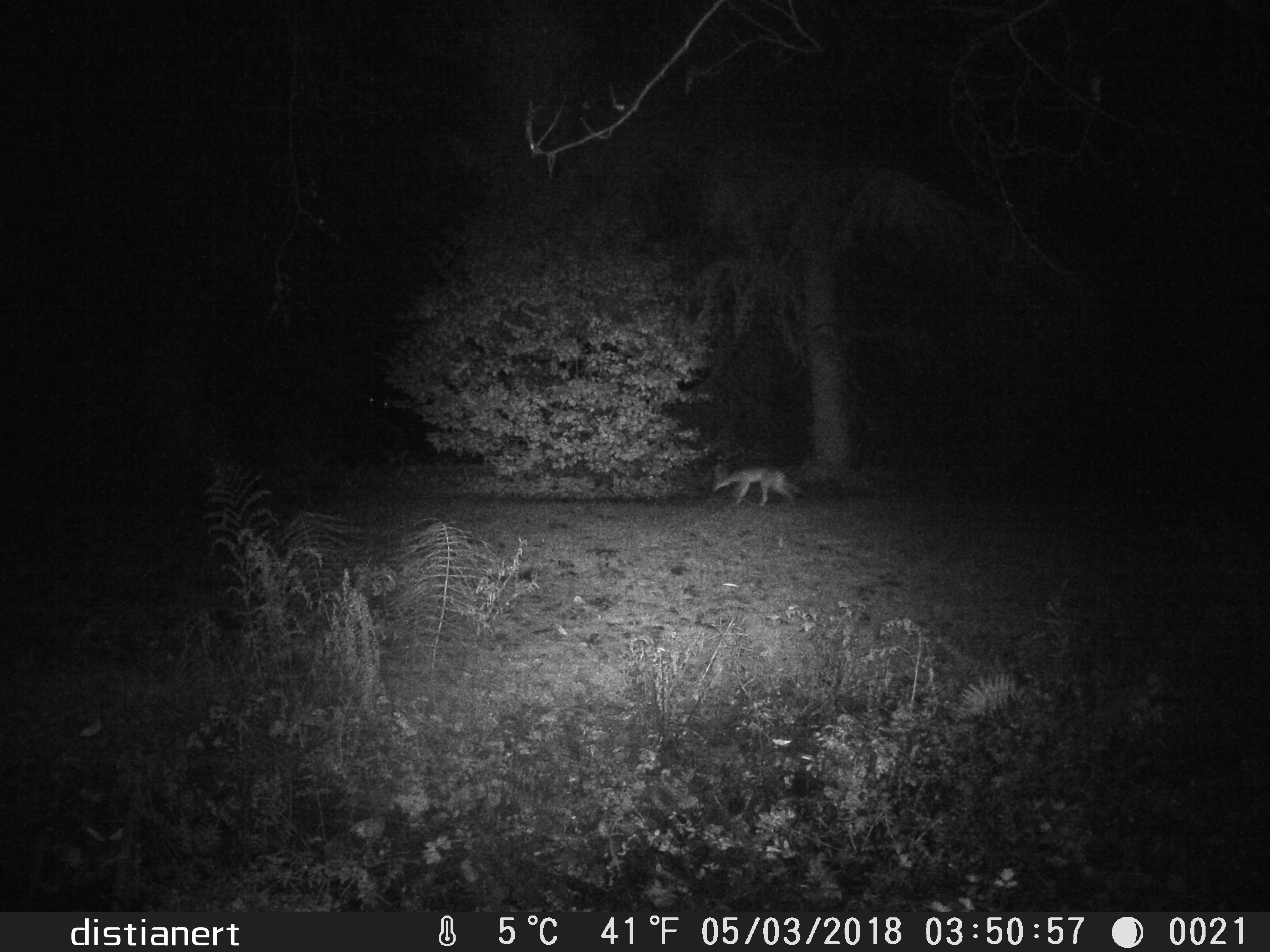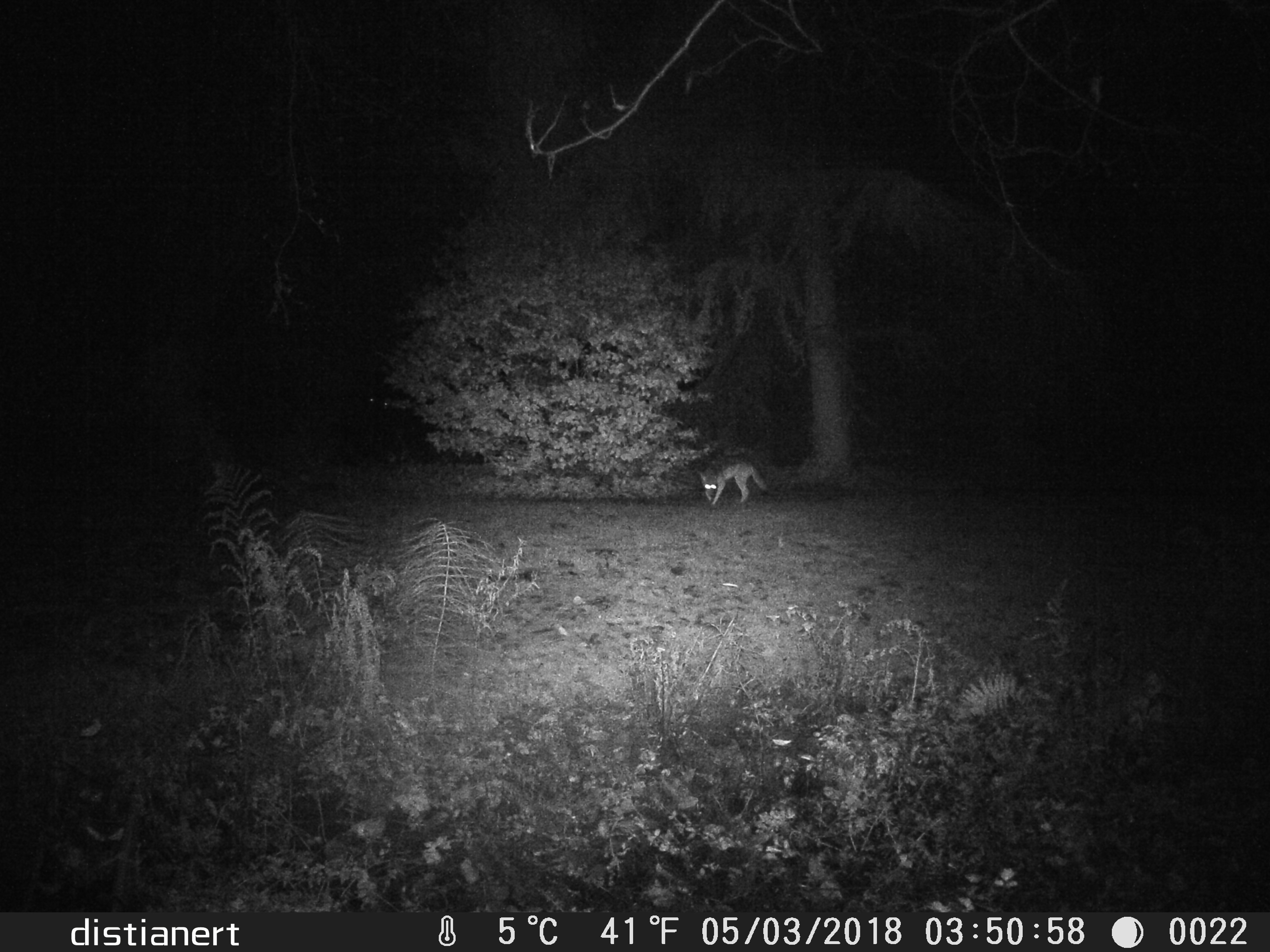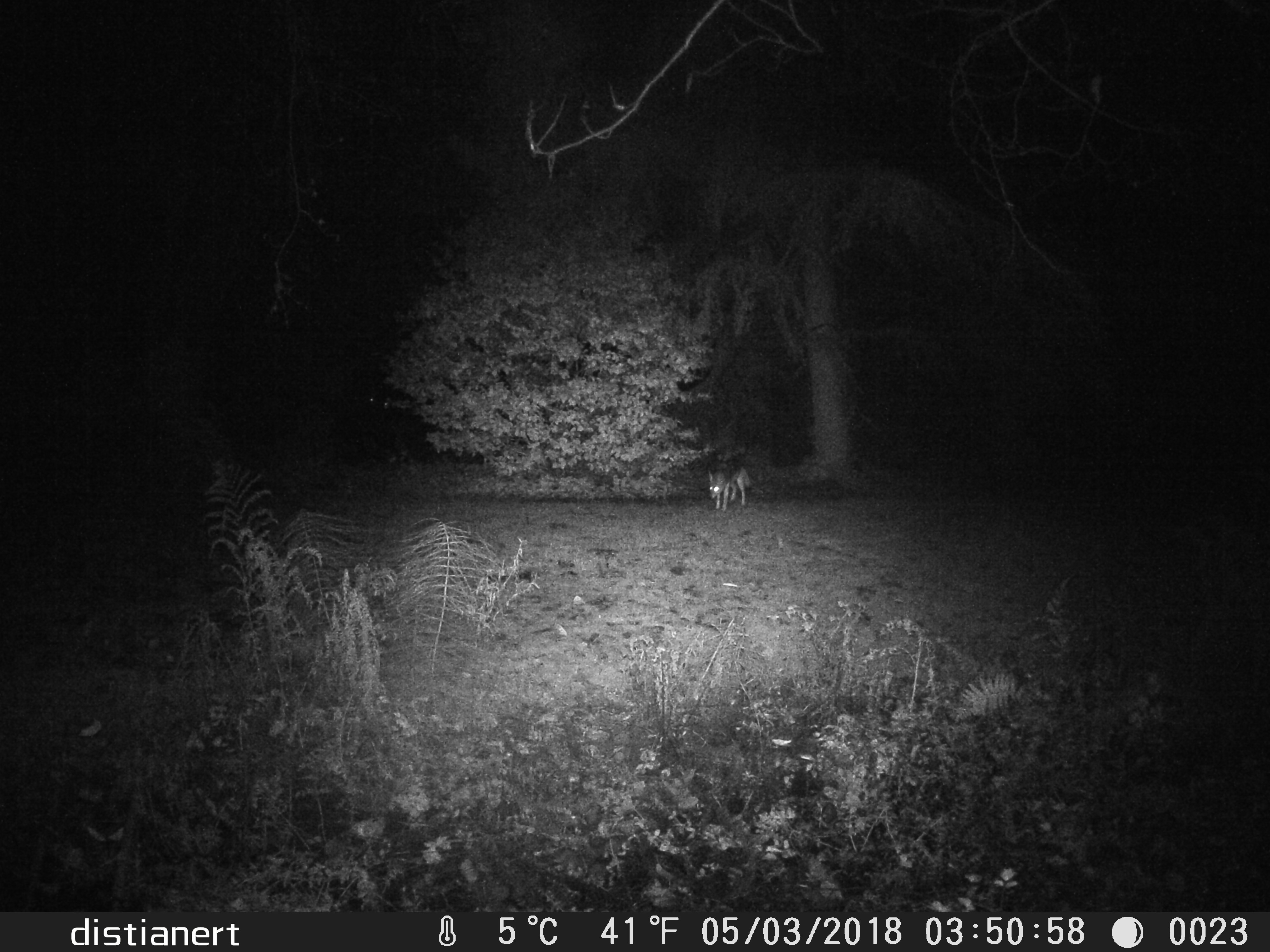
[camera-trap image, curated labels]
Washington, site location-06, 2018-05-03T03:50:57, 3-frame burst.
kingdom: Animalia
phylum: Chordata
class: Mammalia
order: Carnivora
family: Canidae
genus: Canis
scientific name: Canis latrans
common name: coyote